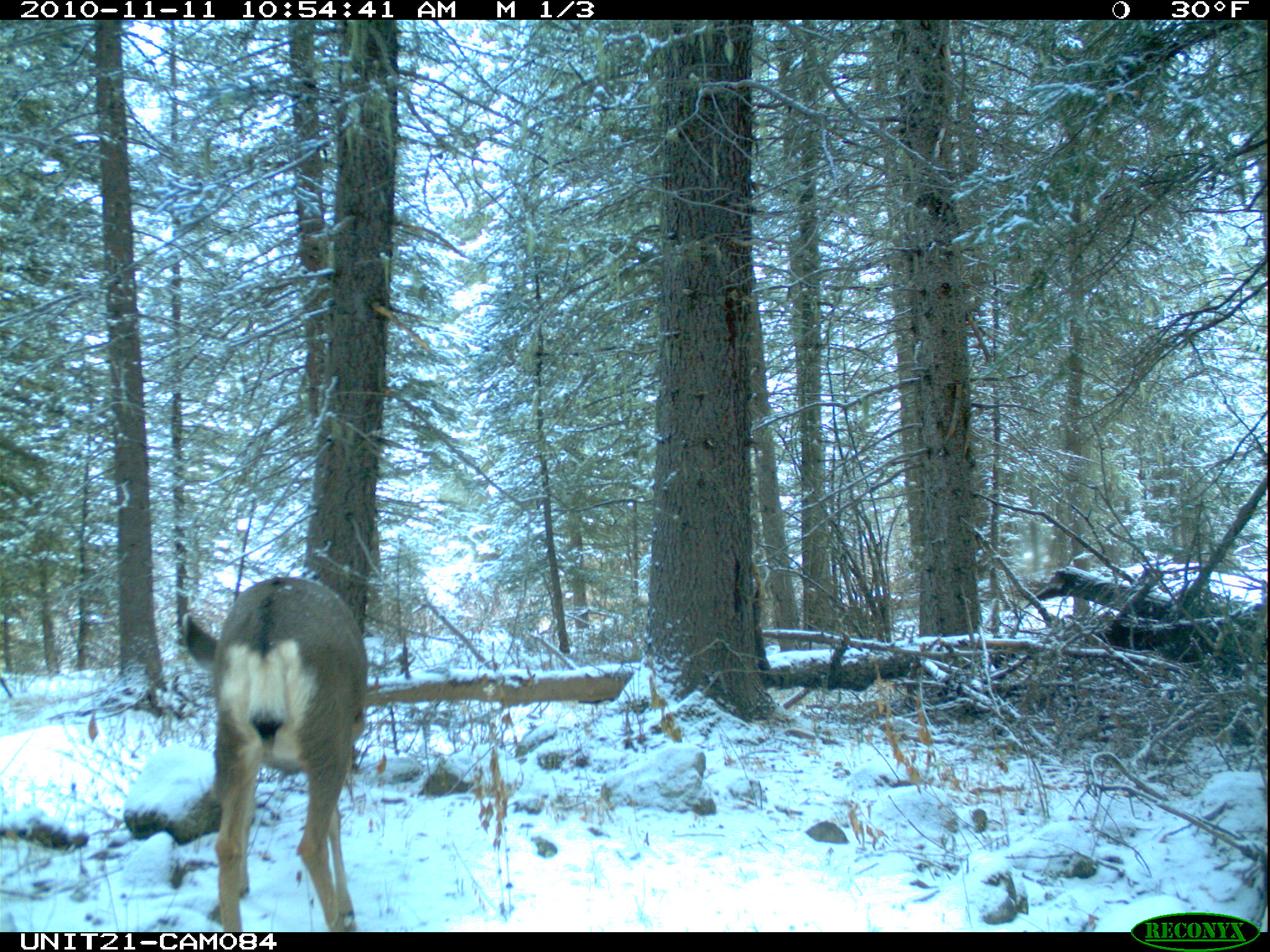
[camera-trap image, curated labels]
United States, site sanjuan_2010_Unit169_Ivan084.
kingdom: Animalia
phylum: Chordata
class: Mammalia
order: Artiodactyla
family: Cervidae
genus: Odocoileus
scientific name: Odocoileus hemionus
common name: mule deer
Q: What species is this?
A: Odocoileus hemionus (mule deer).